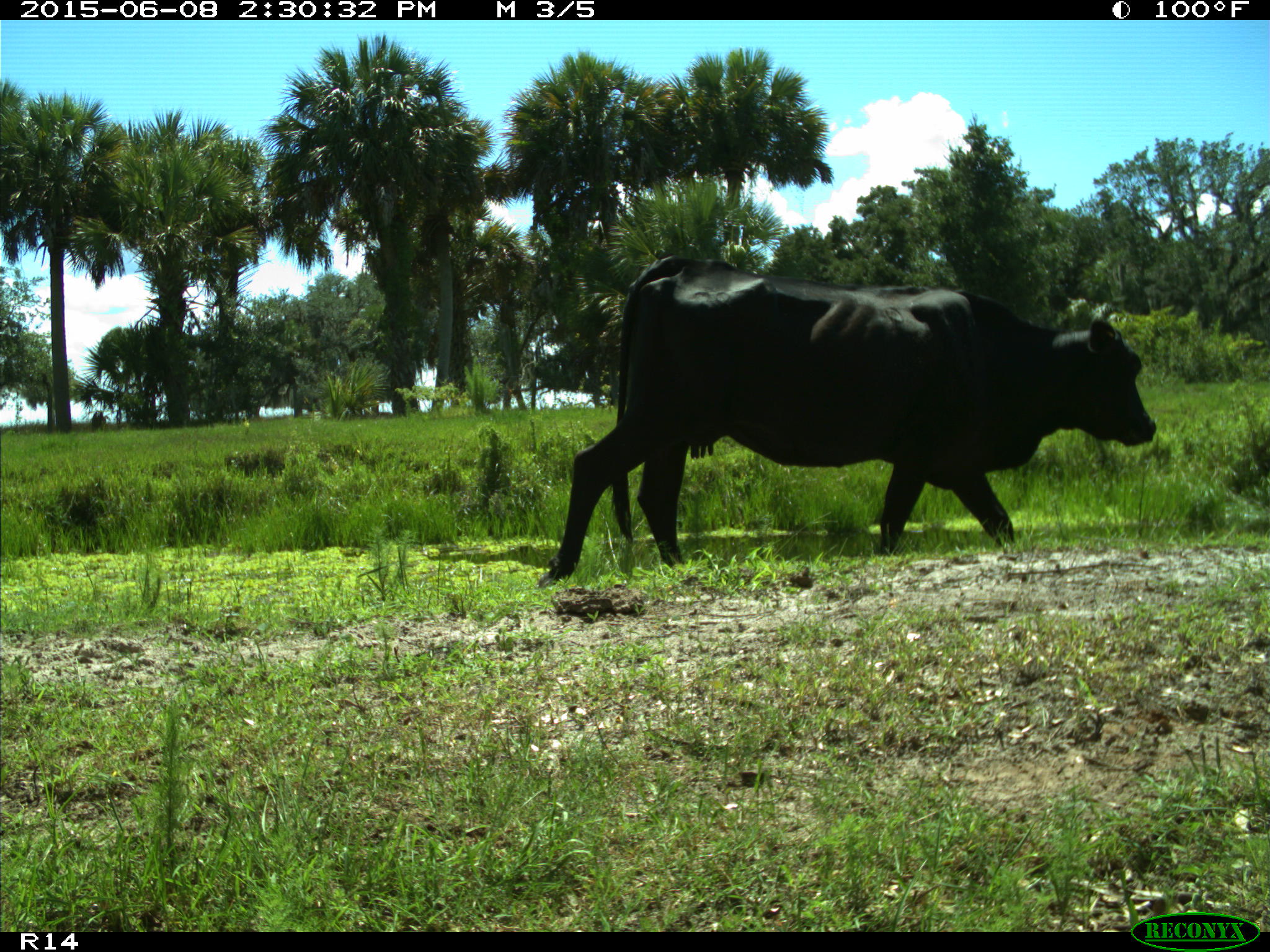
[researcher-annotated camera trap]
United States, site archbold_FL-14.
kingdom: Animalia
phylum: Chordata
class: Mammalia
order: Artiodactyla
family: Bovidae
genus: Bos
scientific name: Bos taurus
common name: domestic cow